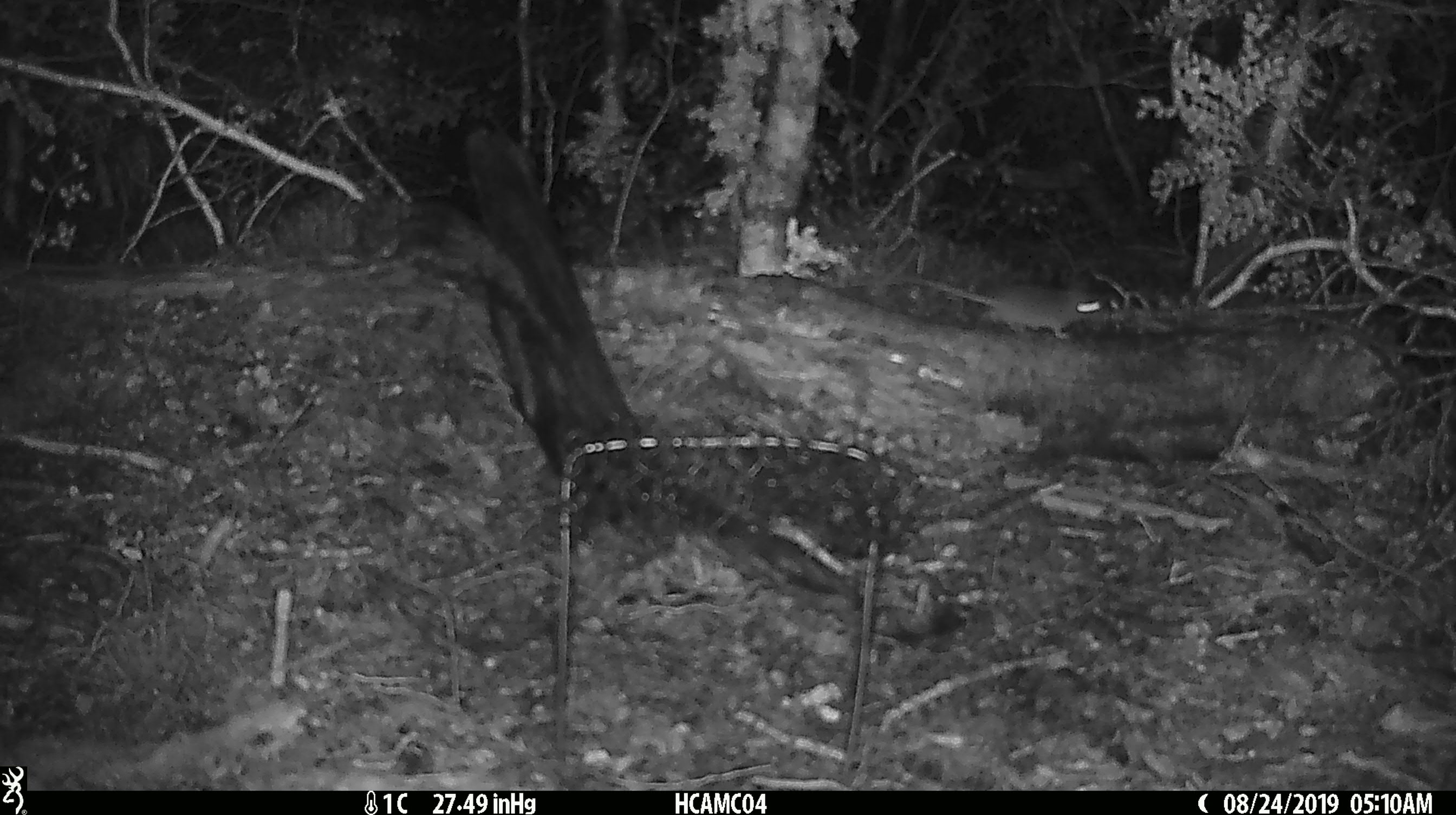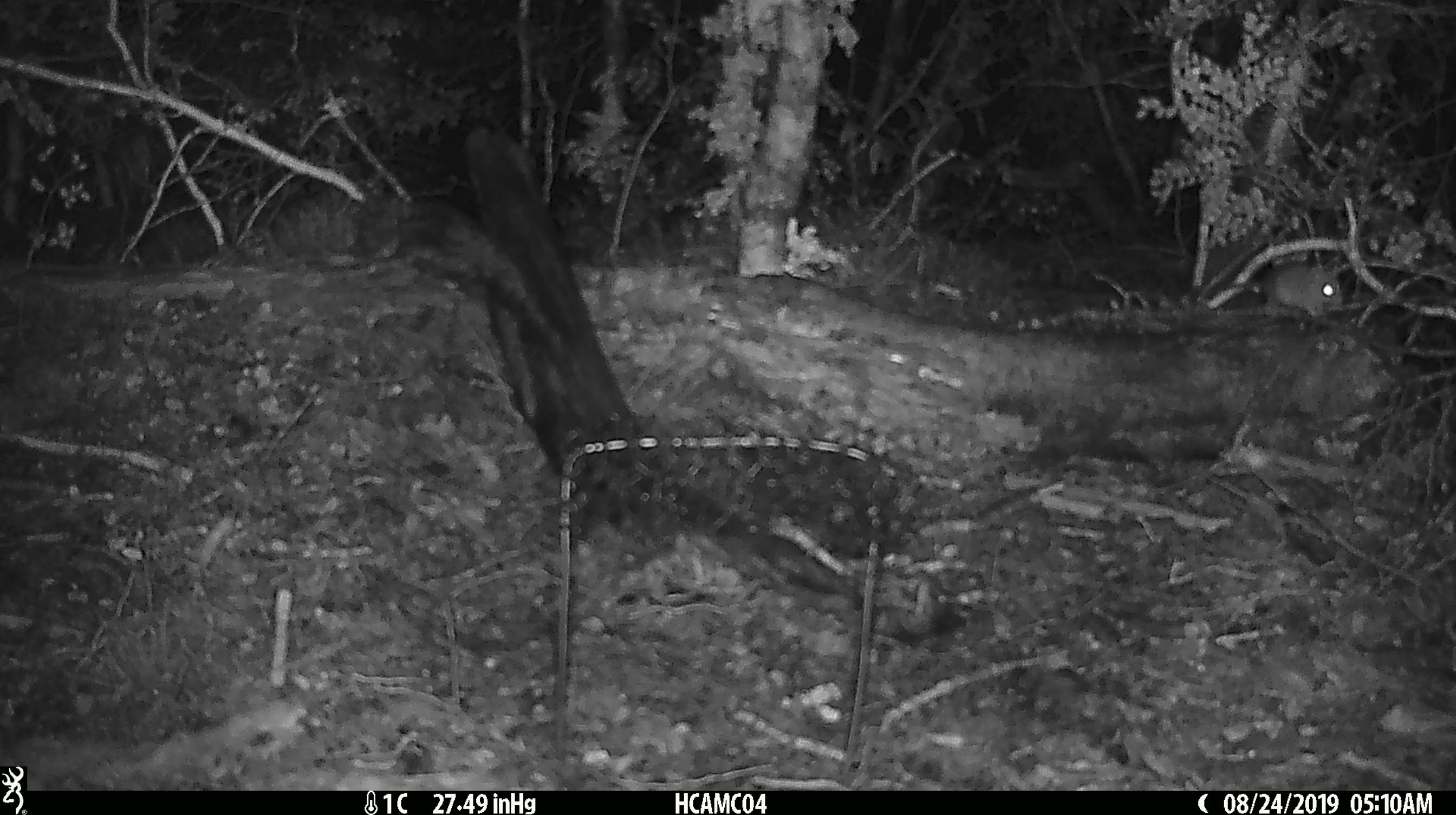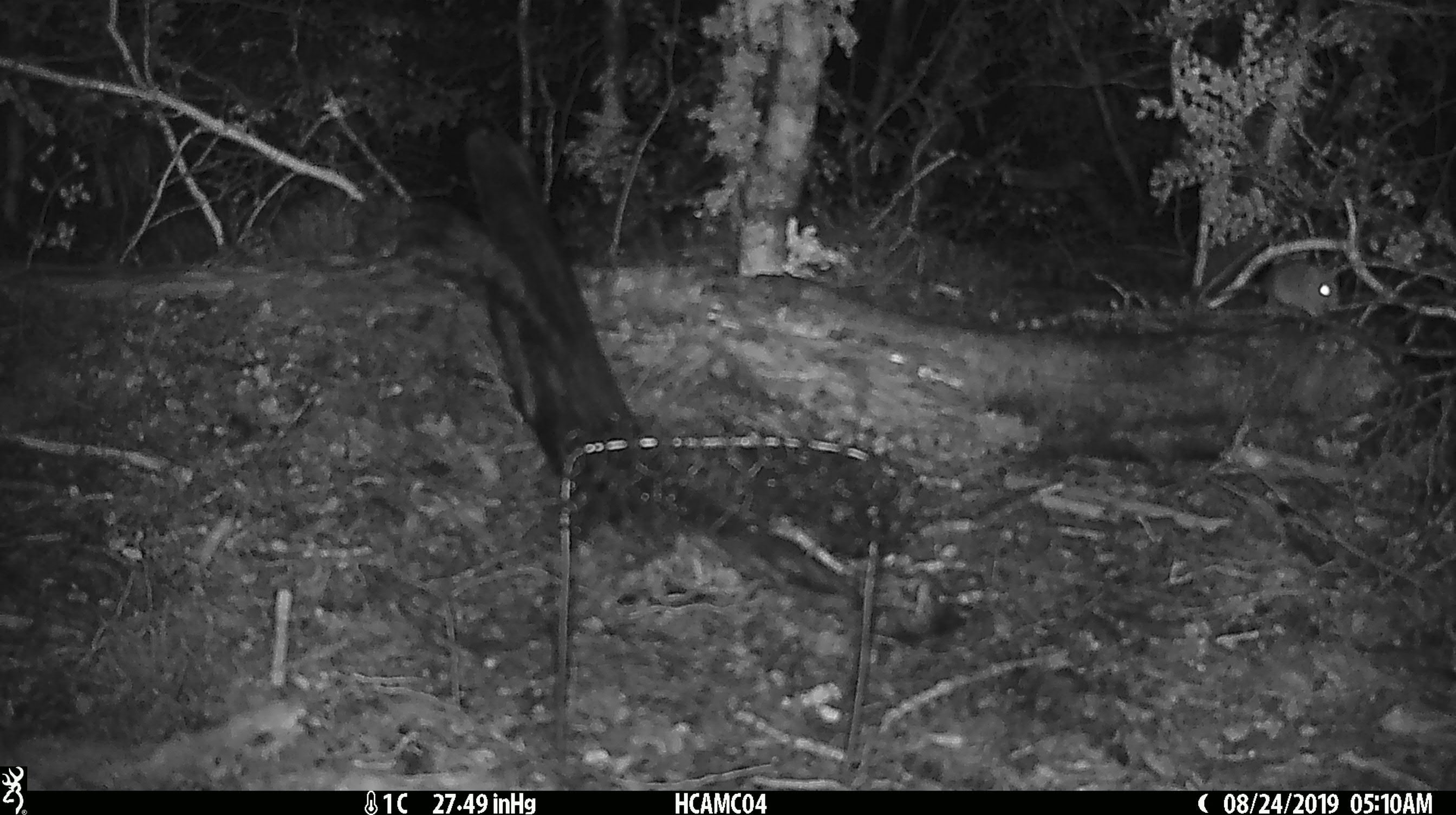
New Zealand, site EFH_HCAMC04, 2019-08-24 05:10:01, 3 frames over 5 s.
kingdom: Animalia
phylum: Chordata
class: Mammalia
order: Rodentia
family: Muridae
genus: Mus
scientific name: Mus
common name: mouse